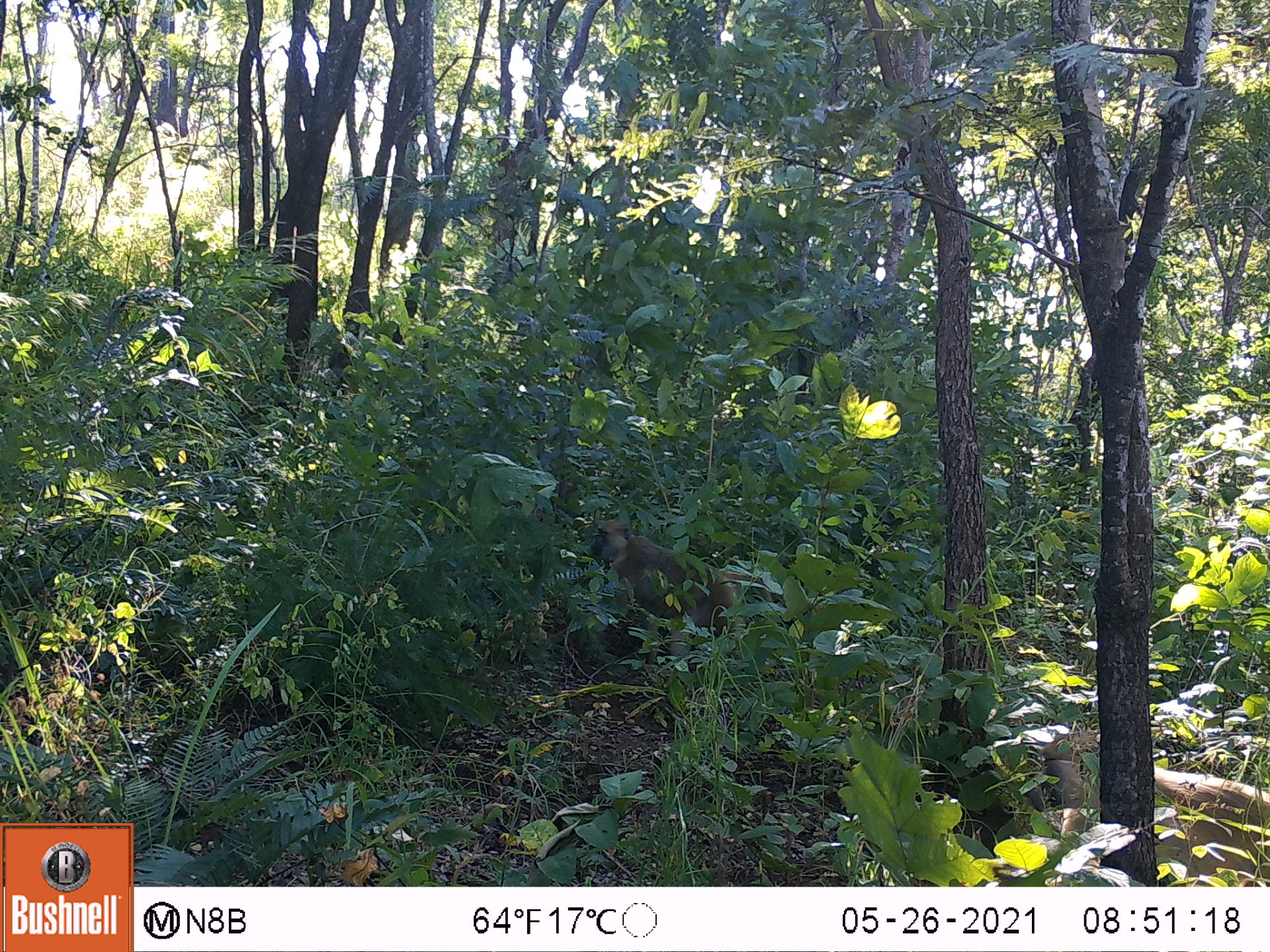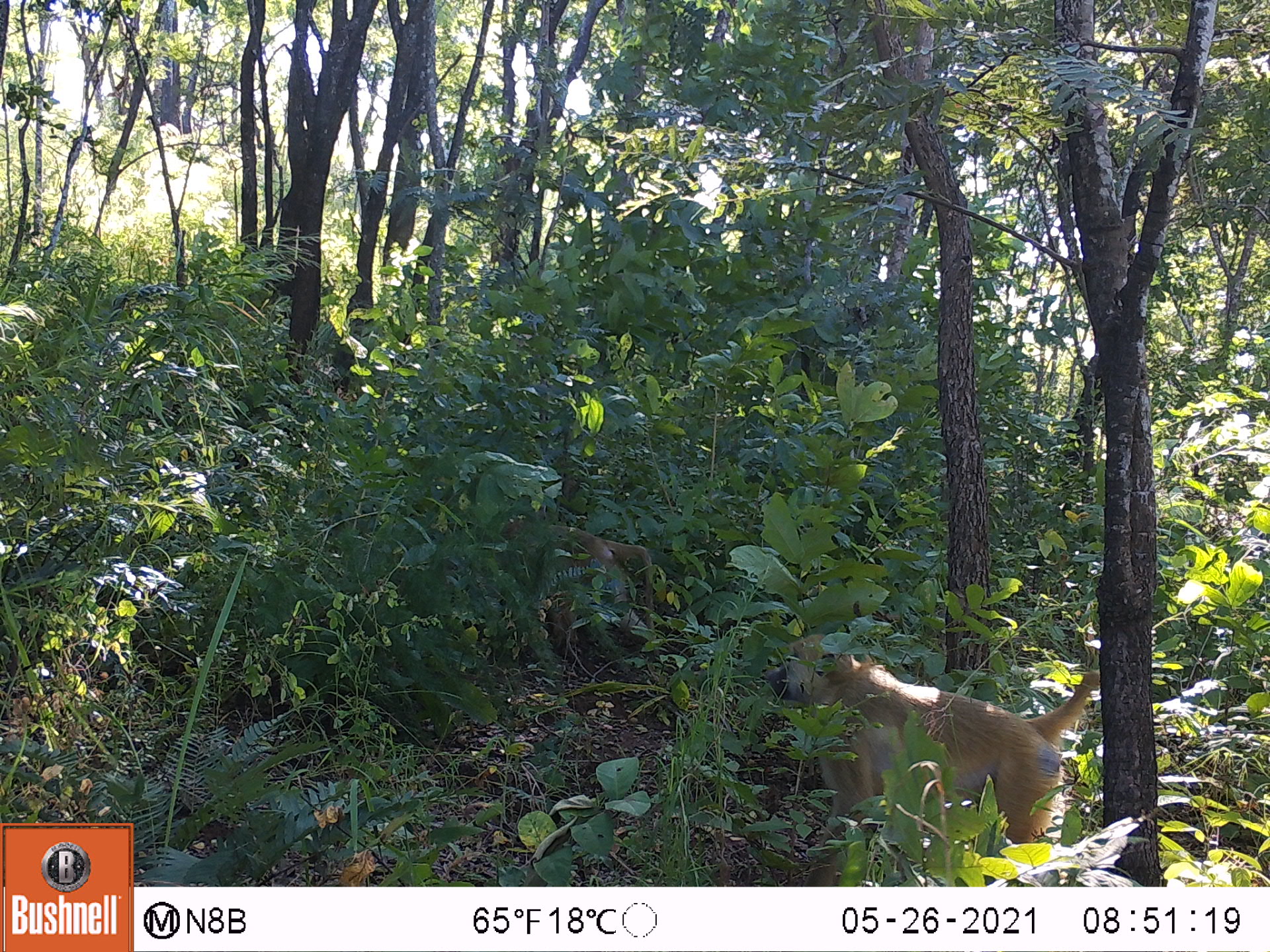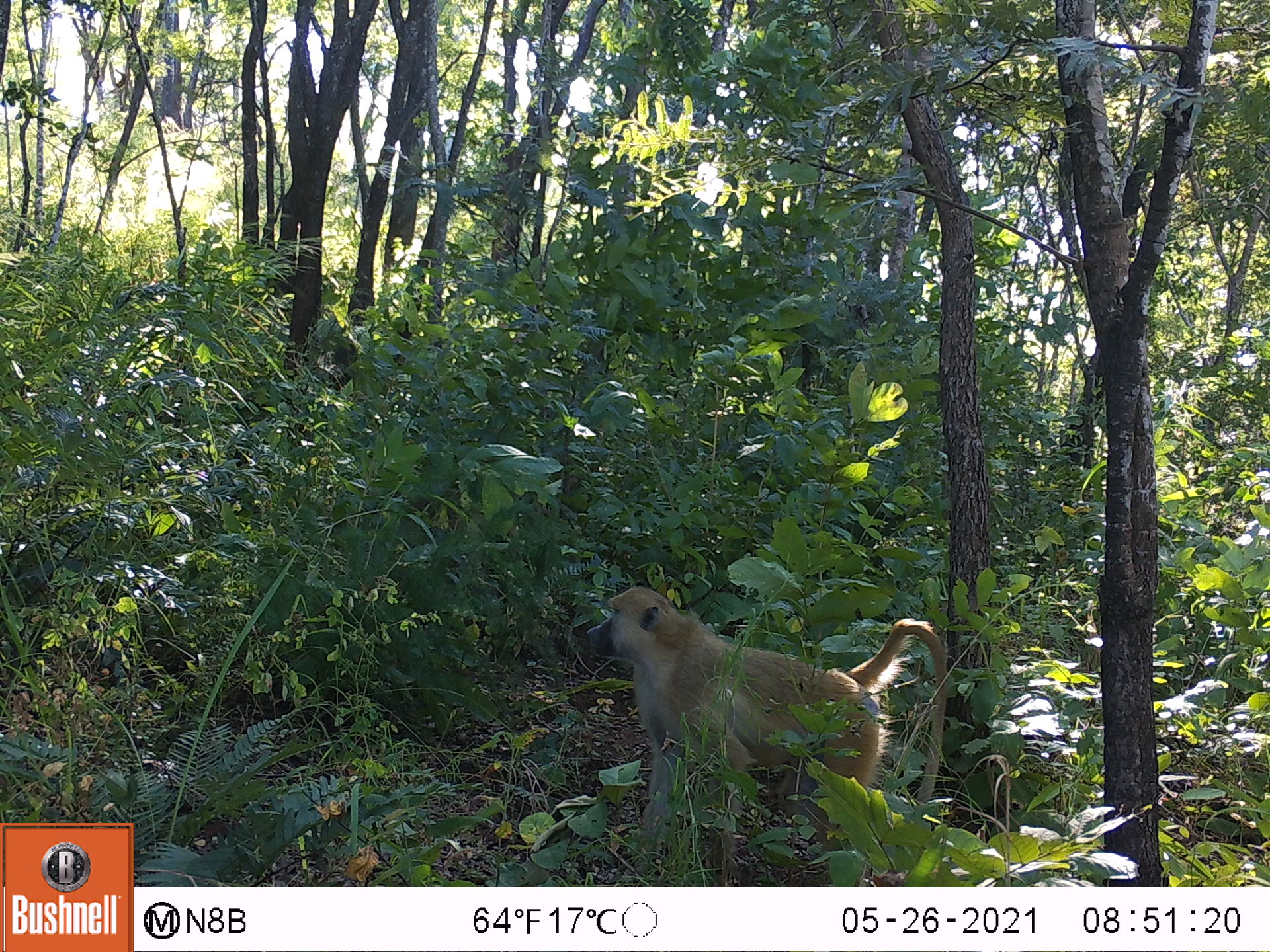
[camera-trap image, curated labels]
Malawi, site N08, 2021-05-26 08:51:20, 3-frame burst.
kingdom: Animalia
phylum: Chordata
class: Mammalia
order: Primates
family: Cercopithecidae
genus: Papio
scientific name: Papio cynocephalus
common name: yellow baboon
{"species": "yellow baboon (Papio cynocephalus)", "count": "1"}